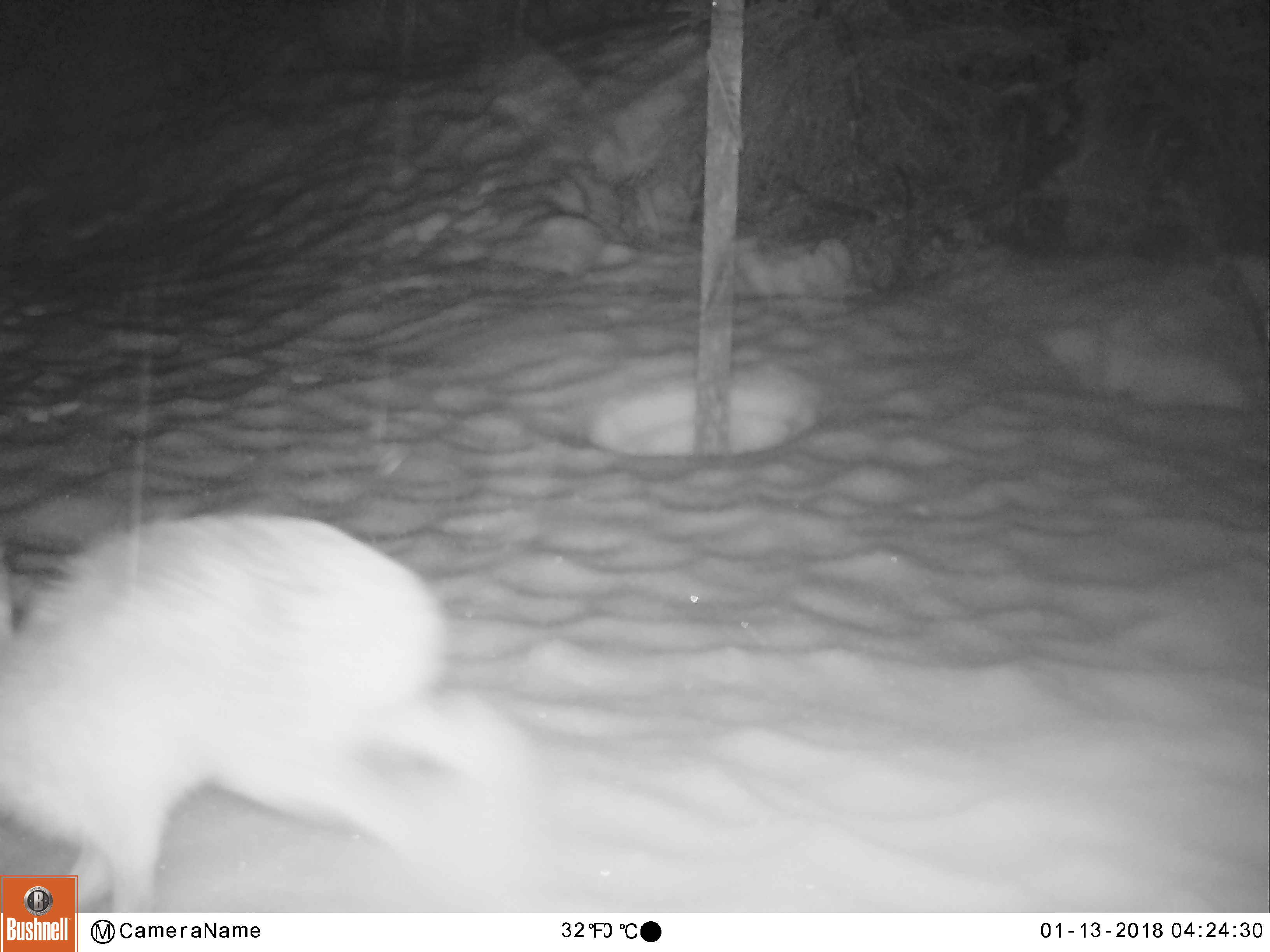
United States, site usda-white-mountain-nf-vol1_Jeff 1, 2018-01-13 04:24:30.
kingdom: Animalia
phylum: Chordata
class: Mammalia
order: Lagomorpha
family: Leporidae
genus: Lepus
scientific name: Lepus americanus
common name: snowshoe hare